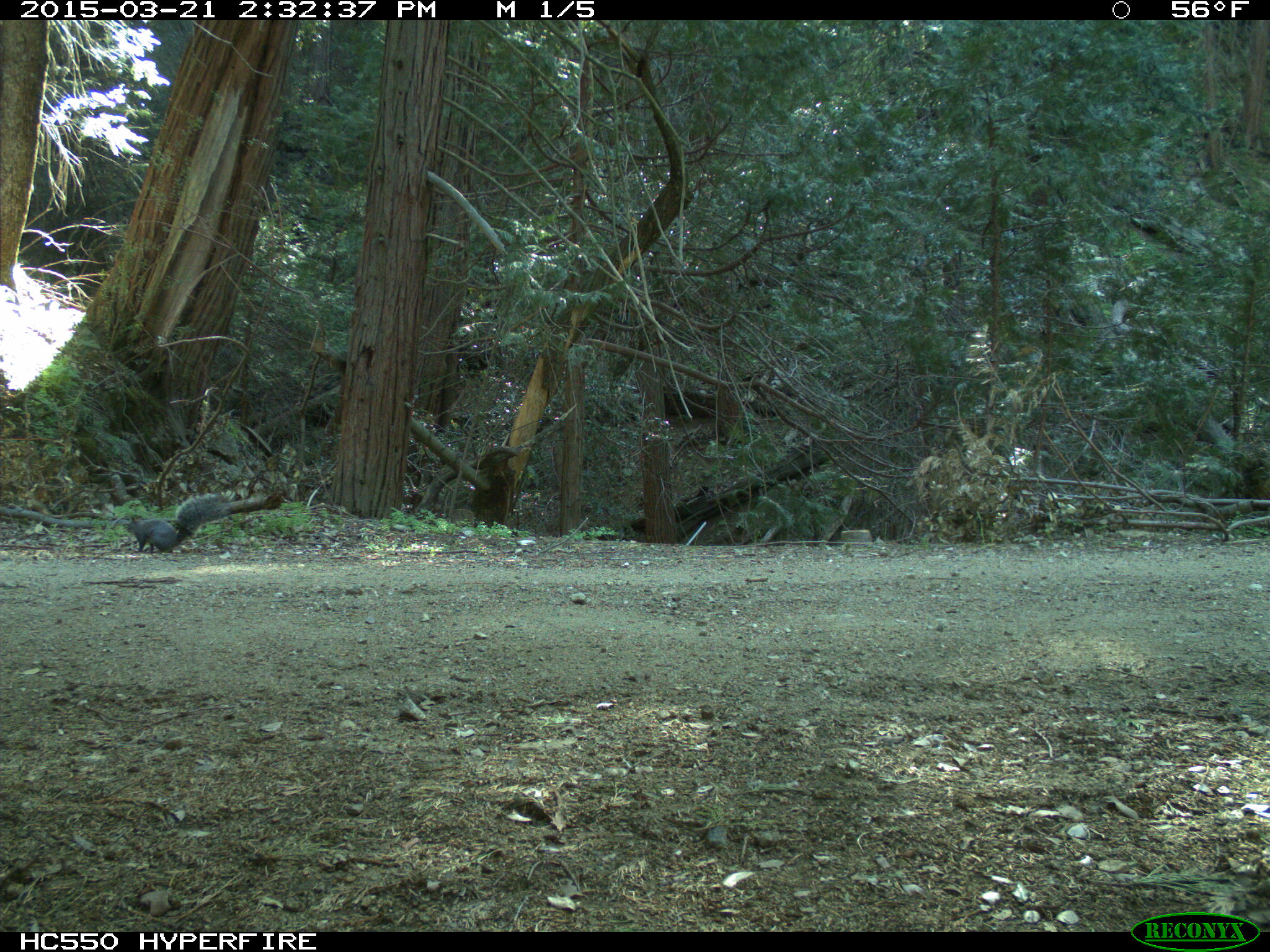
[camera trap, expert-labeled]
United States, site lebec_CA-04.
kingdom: Animalia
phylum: Chordata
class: Mammalia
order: Rodentia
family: Sciuridae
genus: Sciurus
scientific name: Sciurus carolinensis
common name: eastern gray squirrel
Sciurus carolinensis (eastern gray squirrel).